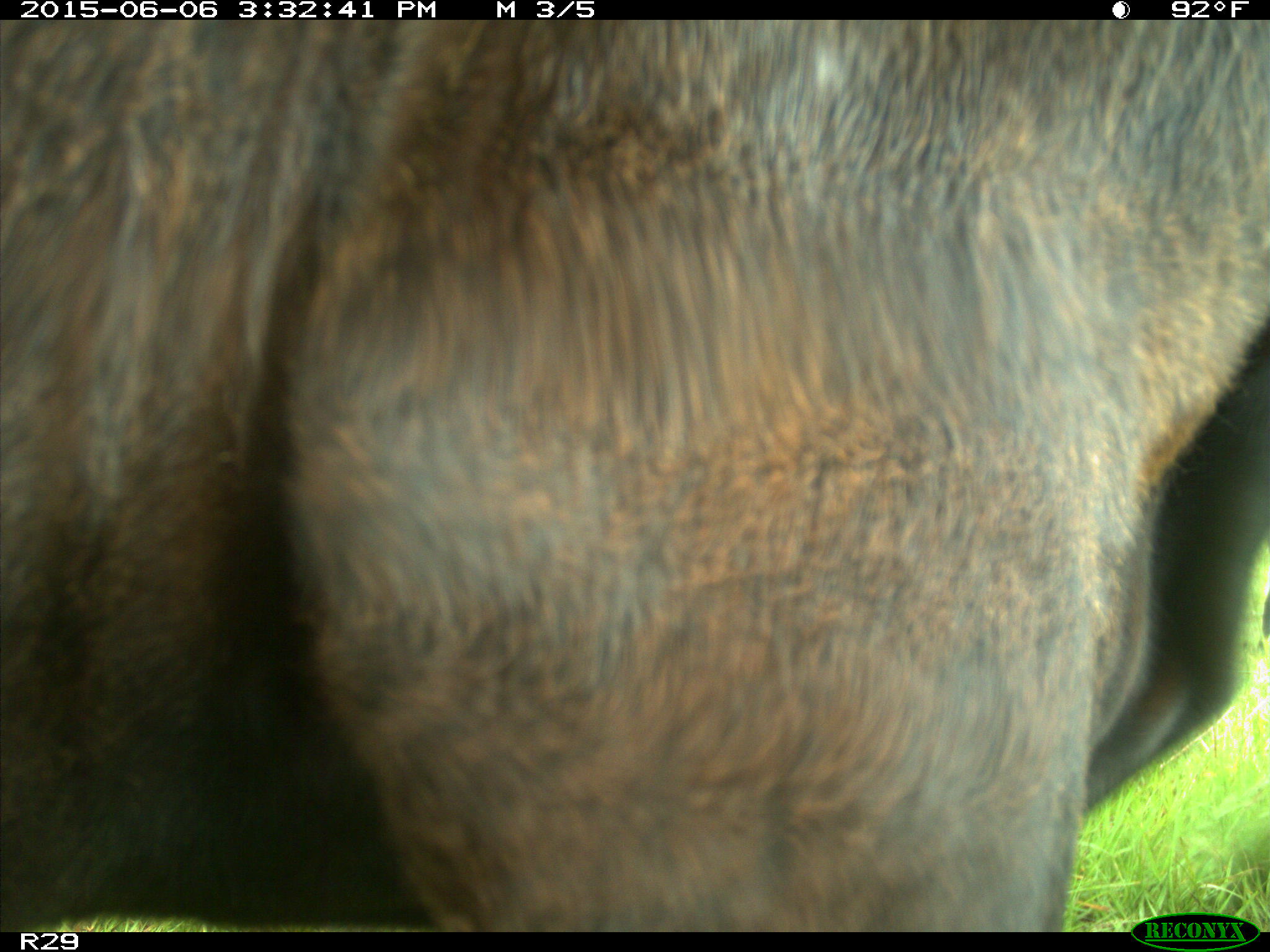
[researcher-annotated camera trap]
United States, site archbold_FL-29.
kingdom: Animalia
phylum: Chordata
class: Mammalia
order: Artiodactyla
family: Bovidae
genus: Bos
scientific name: Bos taurus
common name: domestic cow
Bos taurus (domestic cow).